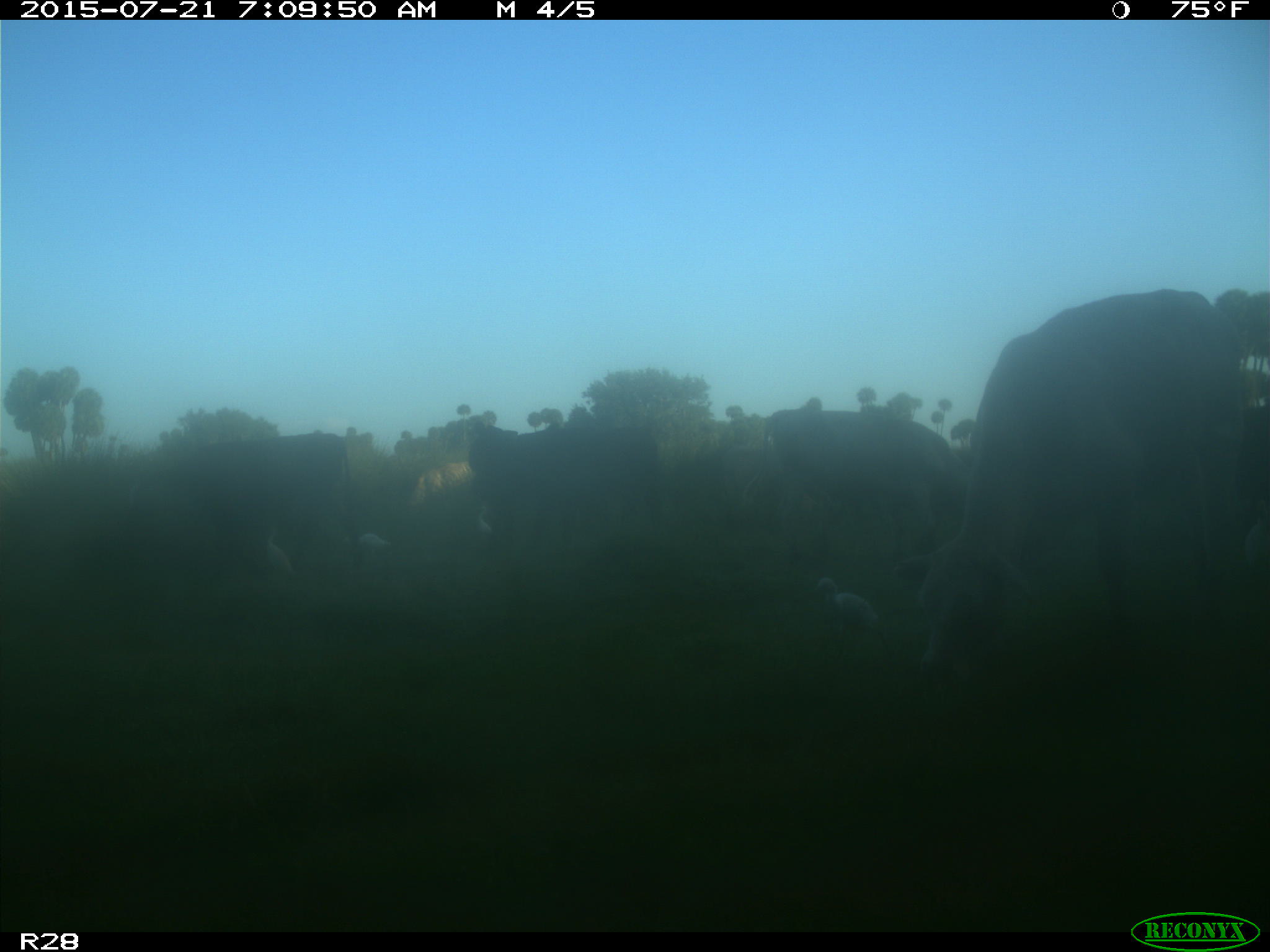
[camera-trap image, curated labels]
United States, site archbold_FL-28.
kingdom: Animalia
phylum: Chordata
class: Mammalia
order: Artiodactyla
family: Bovidae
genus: Bos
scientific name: Bos taurus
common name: domestic cow